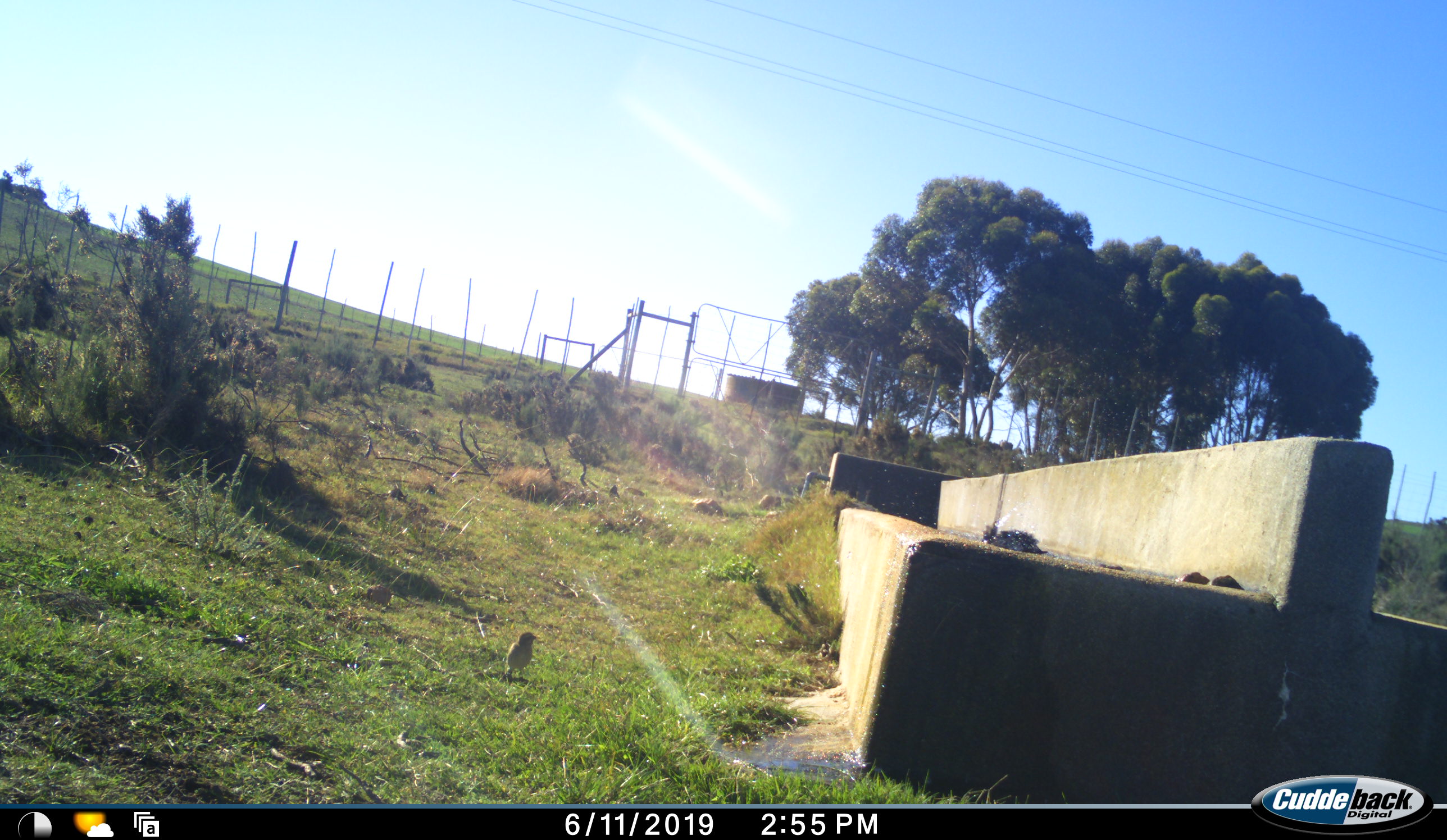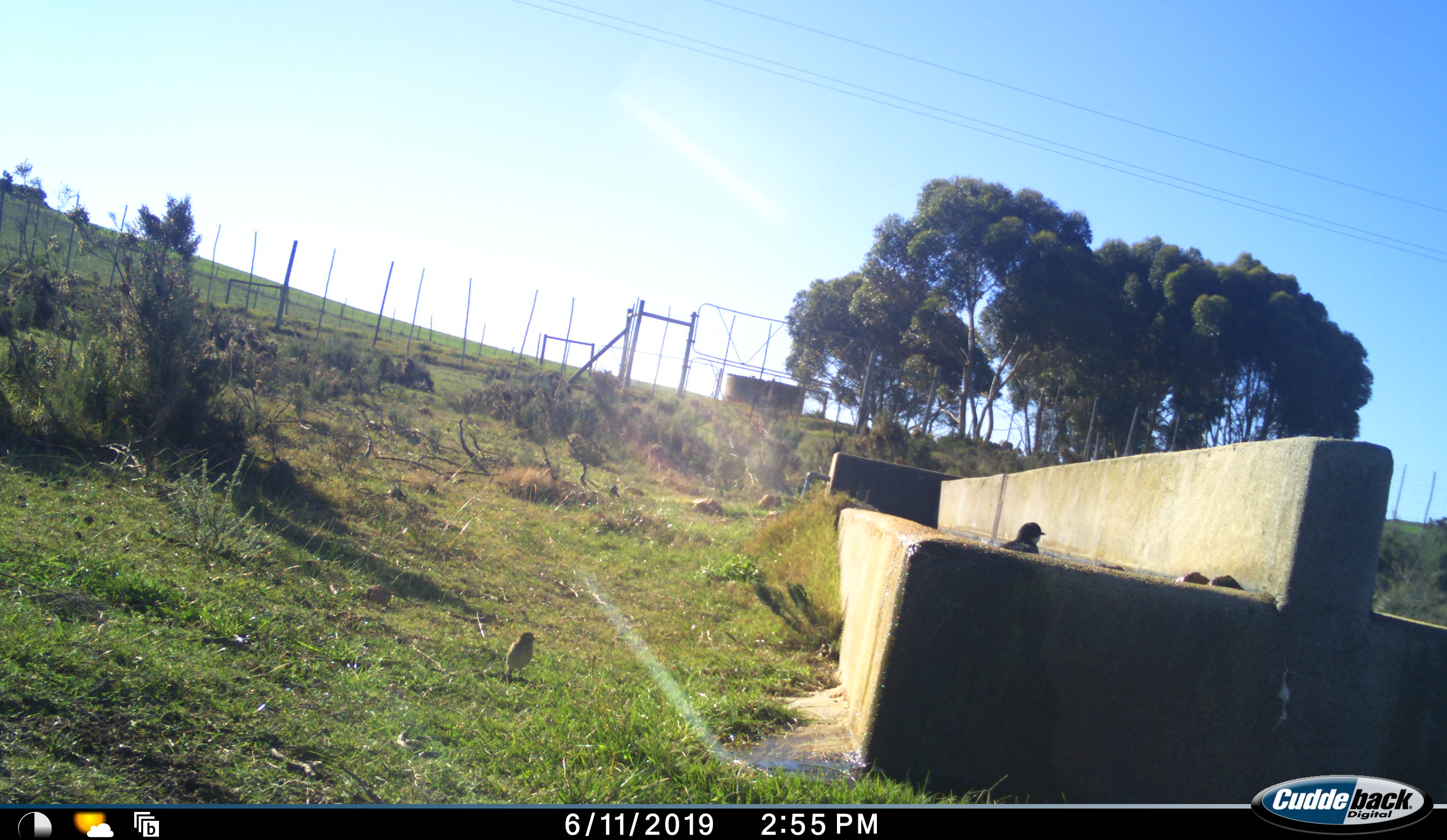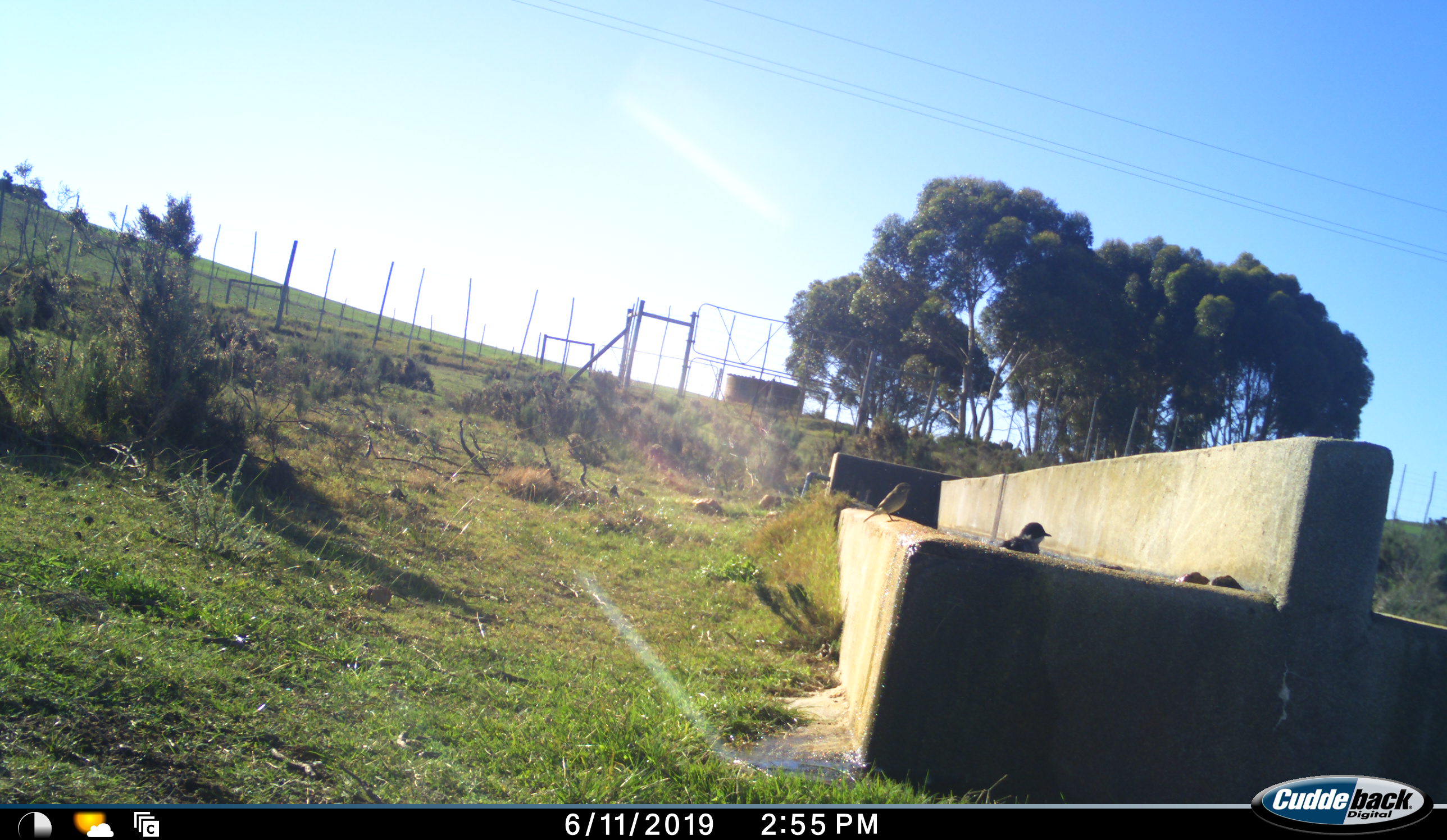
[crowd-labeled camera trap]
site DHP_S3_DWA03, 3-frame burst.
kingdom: Animalia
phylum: Chordata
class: Aves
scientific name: Aves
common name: bird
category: birdother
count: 2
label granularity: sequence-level